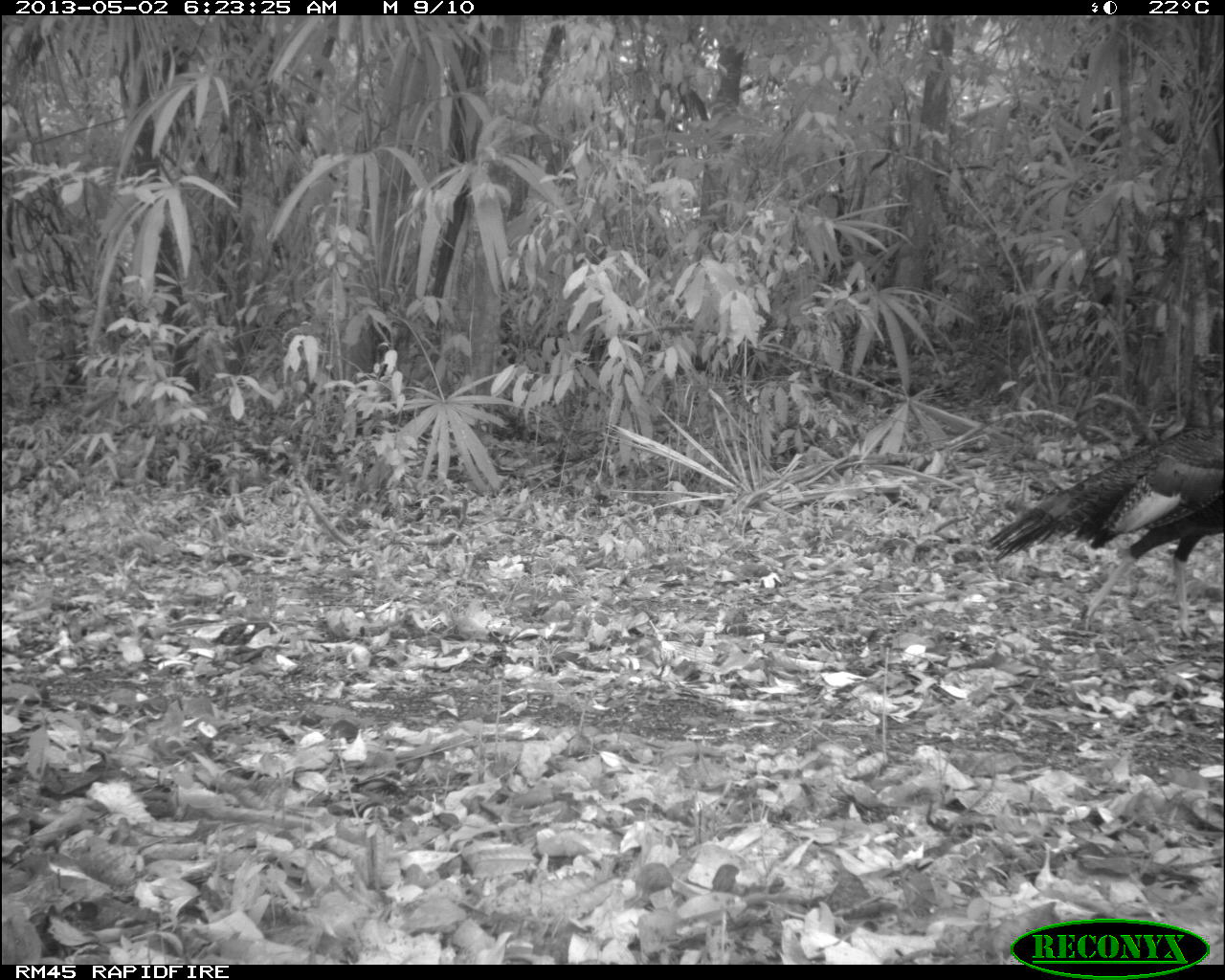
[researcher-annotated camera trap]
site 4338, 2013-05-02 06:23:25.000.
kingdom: Animalia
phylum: Chordata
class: Aves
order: Galliformes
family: Phasianidae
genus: Meleagris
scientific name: Meleagris ocellata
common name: ocellated turkey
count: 1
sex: male